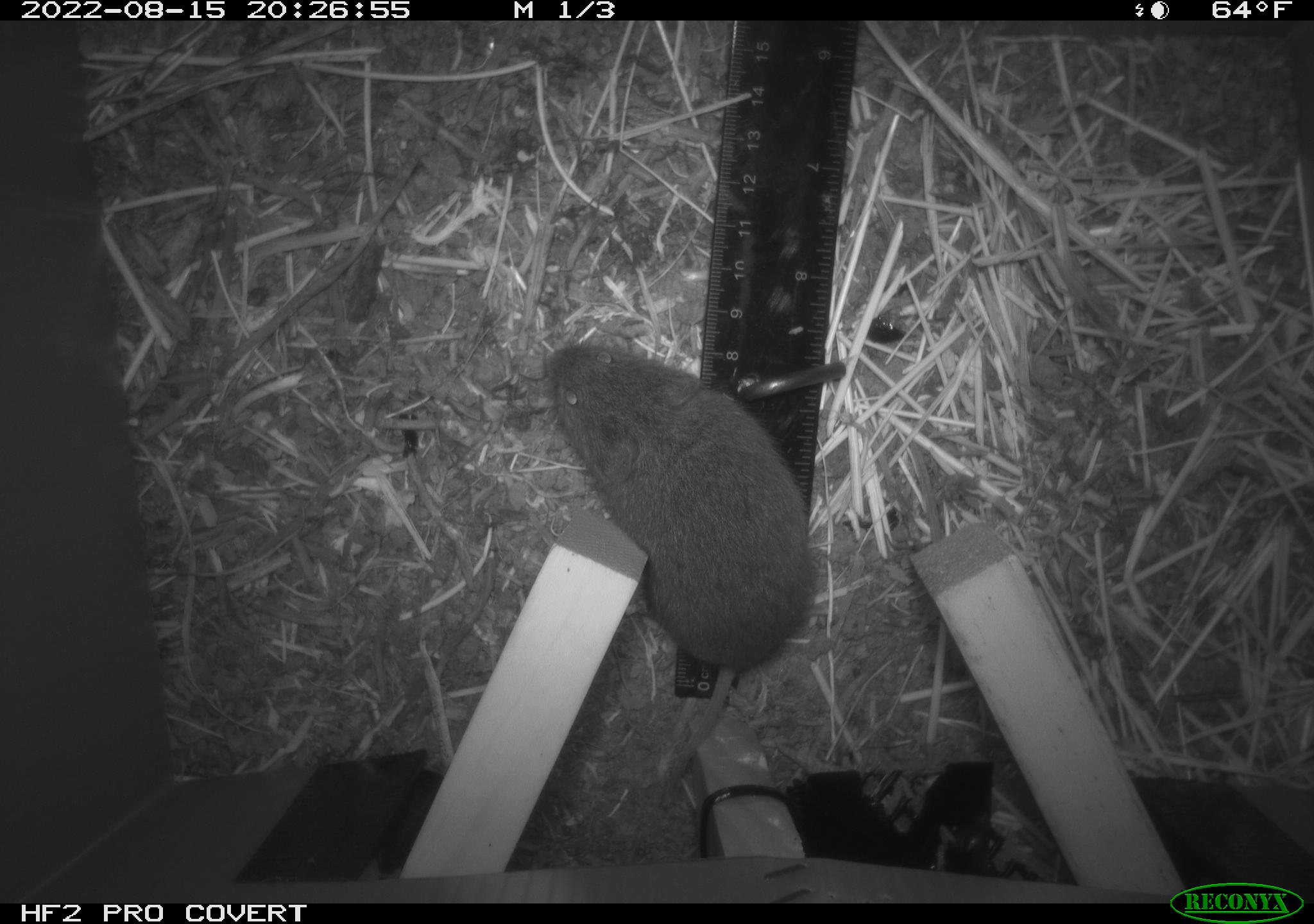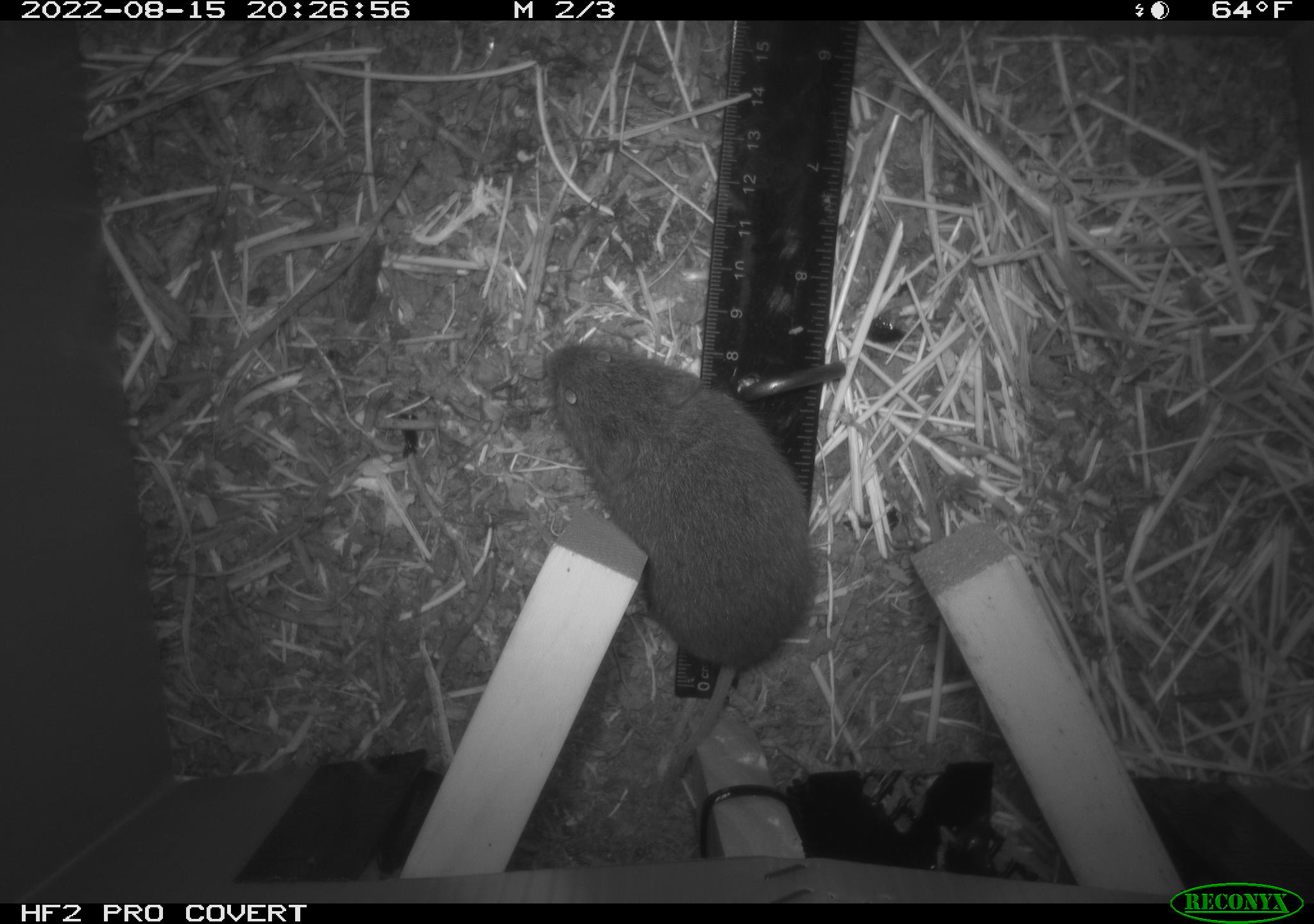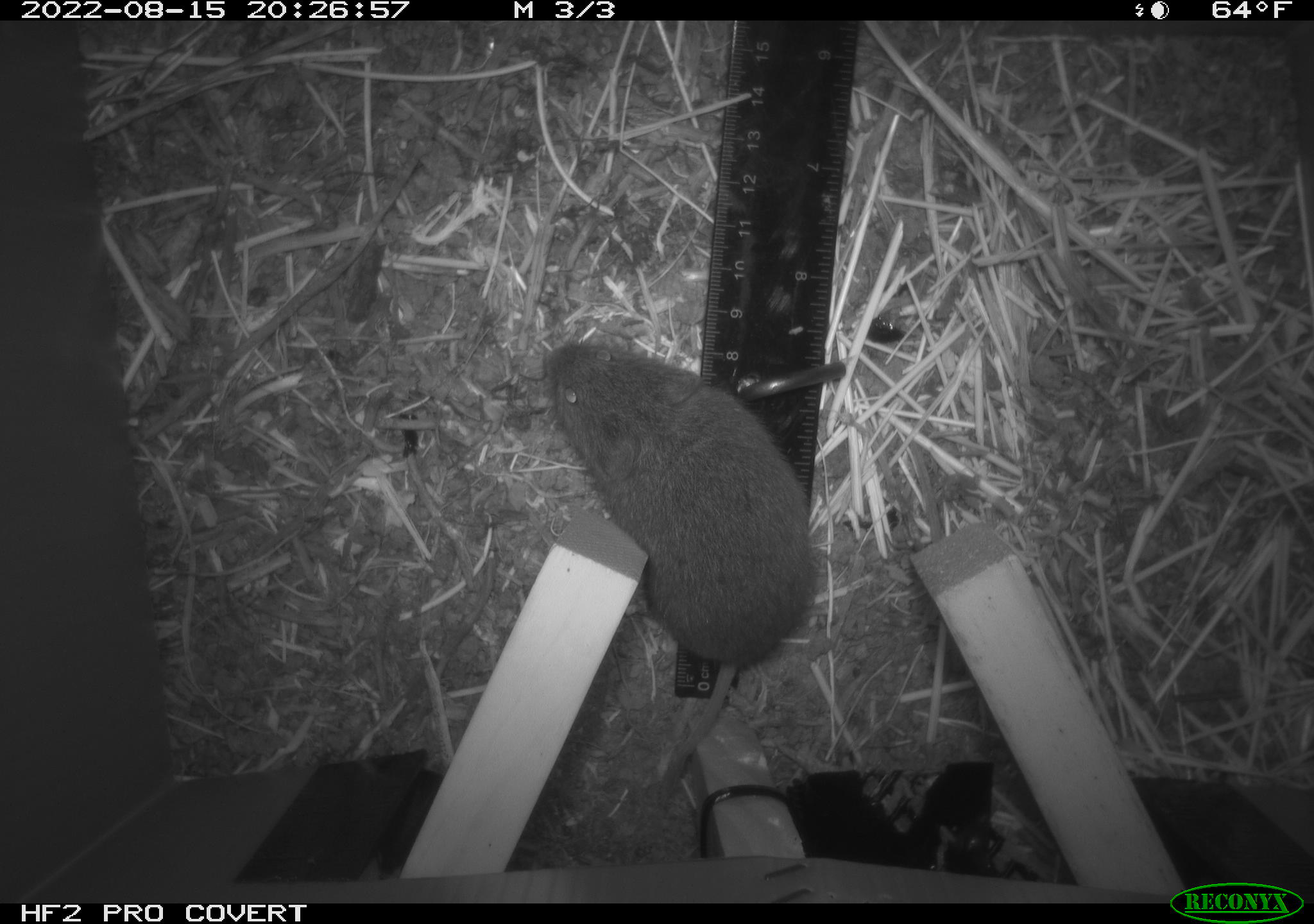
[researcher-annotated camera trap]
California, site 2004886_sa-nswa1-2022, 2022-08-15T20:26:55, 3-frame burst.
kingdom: Animalia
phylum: Chordata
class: Mammalia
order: Rodentia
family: Cricetidae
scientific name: Cricetidae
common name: hamsters, voles, lemmings, and allies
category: cricetidae family